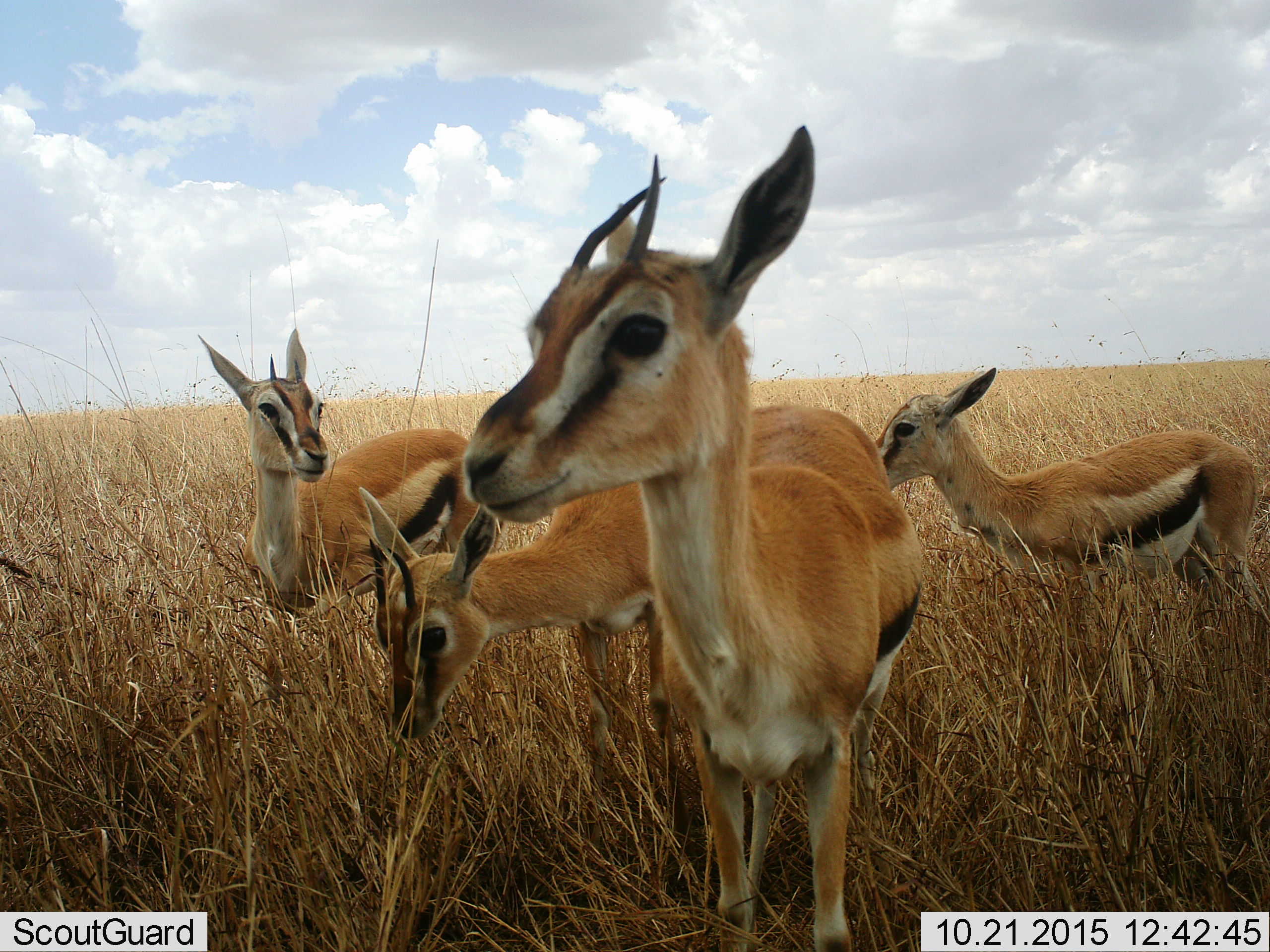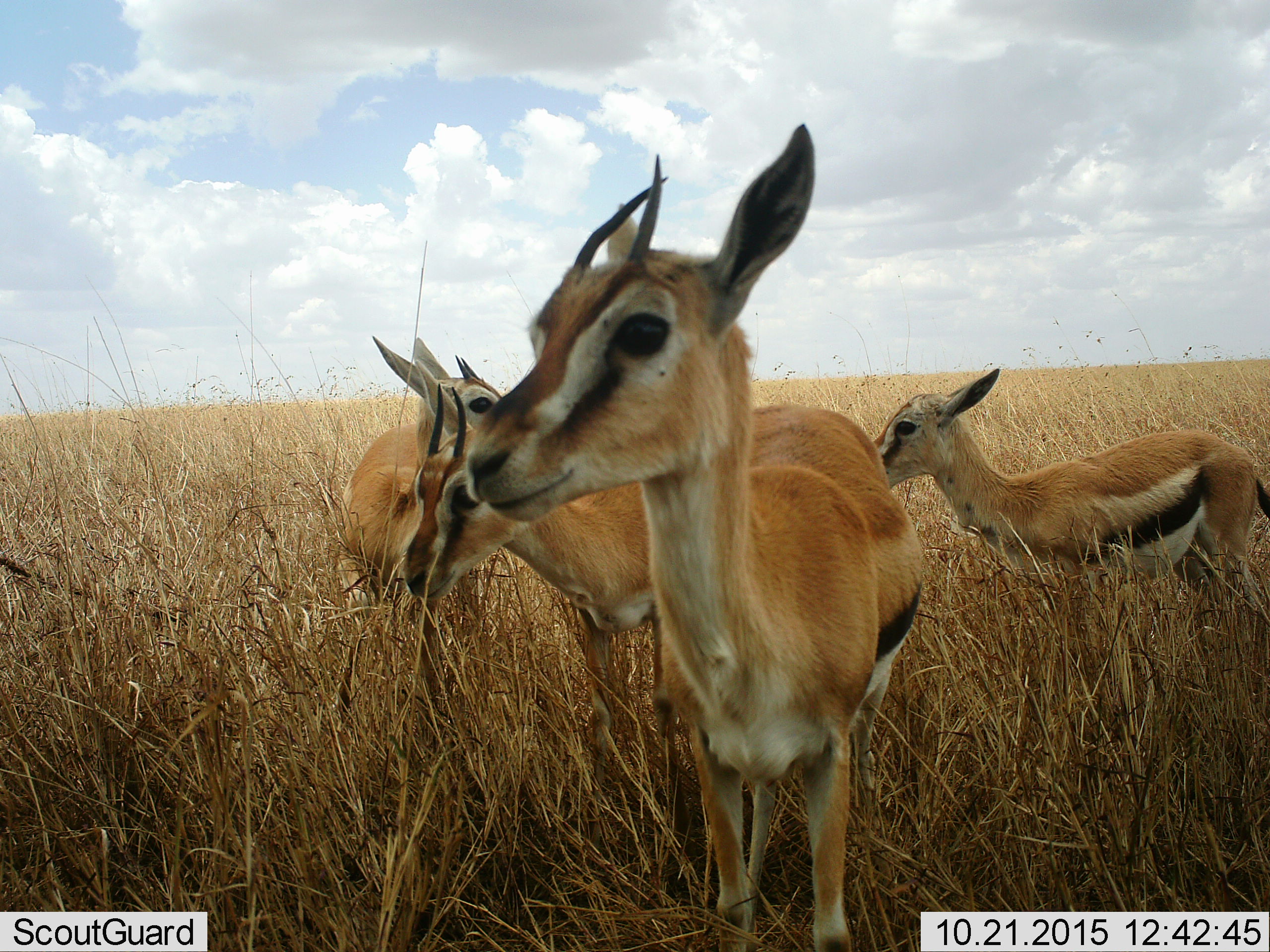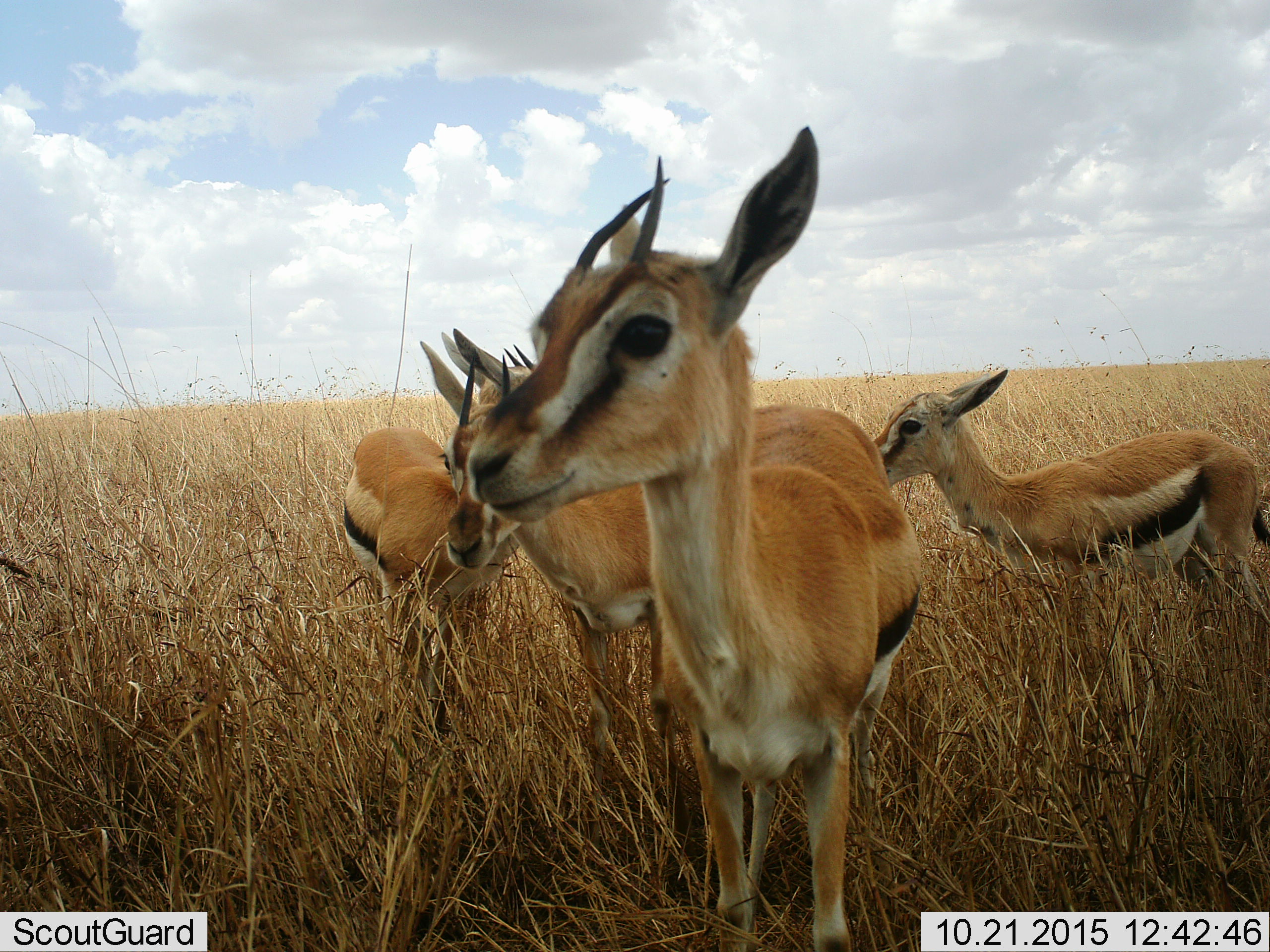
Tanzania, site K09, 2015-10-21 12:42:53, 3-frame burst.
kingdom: Animalia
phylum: Chordata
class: Mammalia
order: Artiodactyla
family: Bovidae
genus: Eudorcas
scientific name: Eudorcas thomsonii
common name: thomson's gazelle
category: gazellethomsons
Gazellethomsons (thomson's gazelle) (Eudorcas thomsonii), count 4. Behavior (volunteer vote fractions): standing 88%, resting 0%, moving 25%, interacting 12%. Young present (vote fraction): 50%. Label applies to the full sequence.